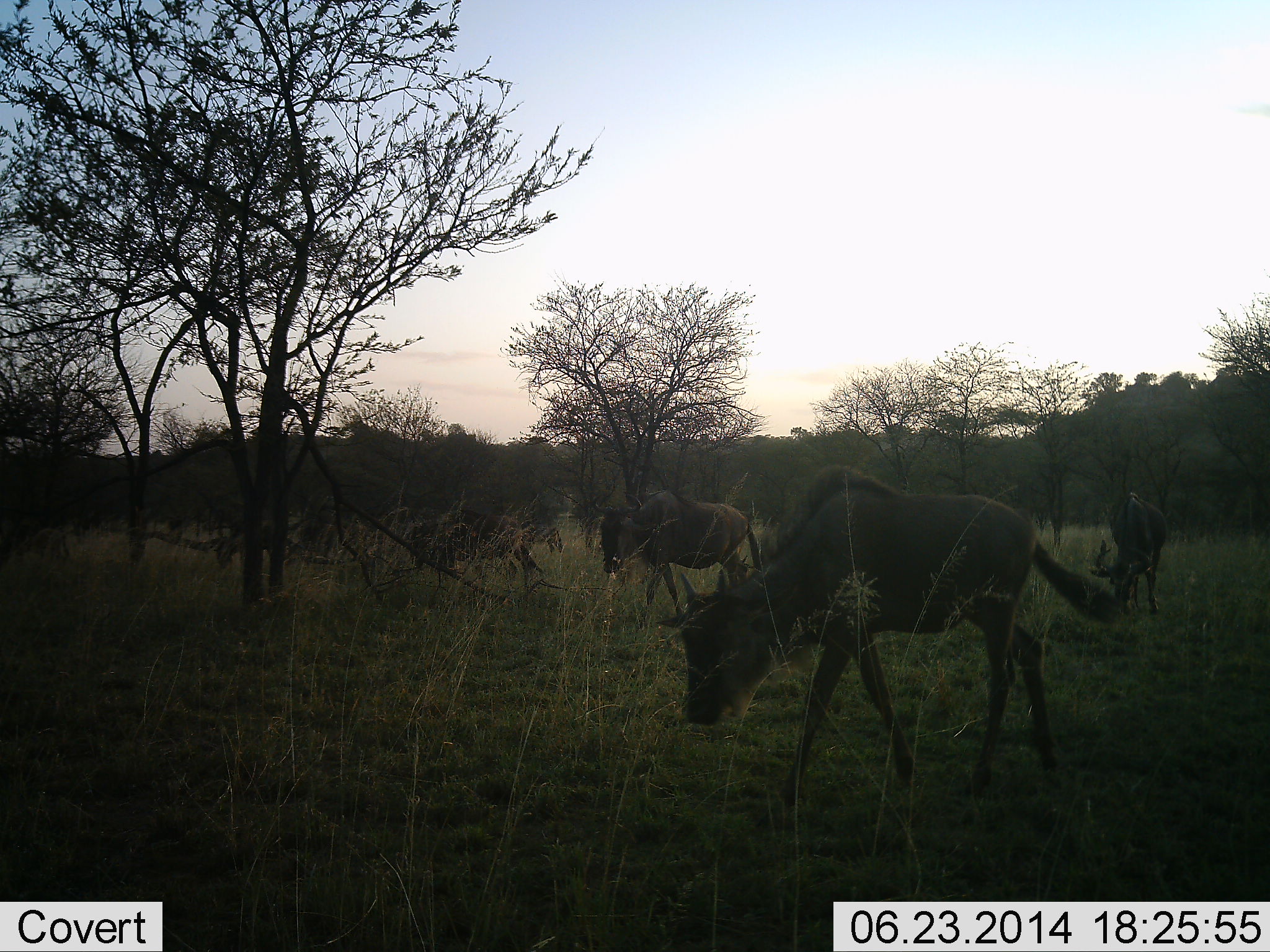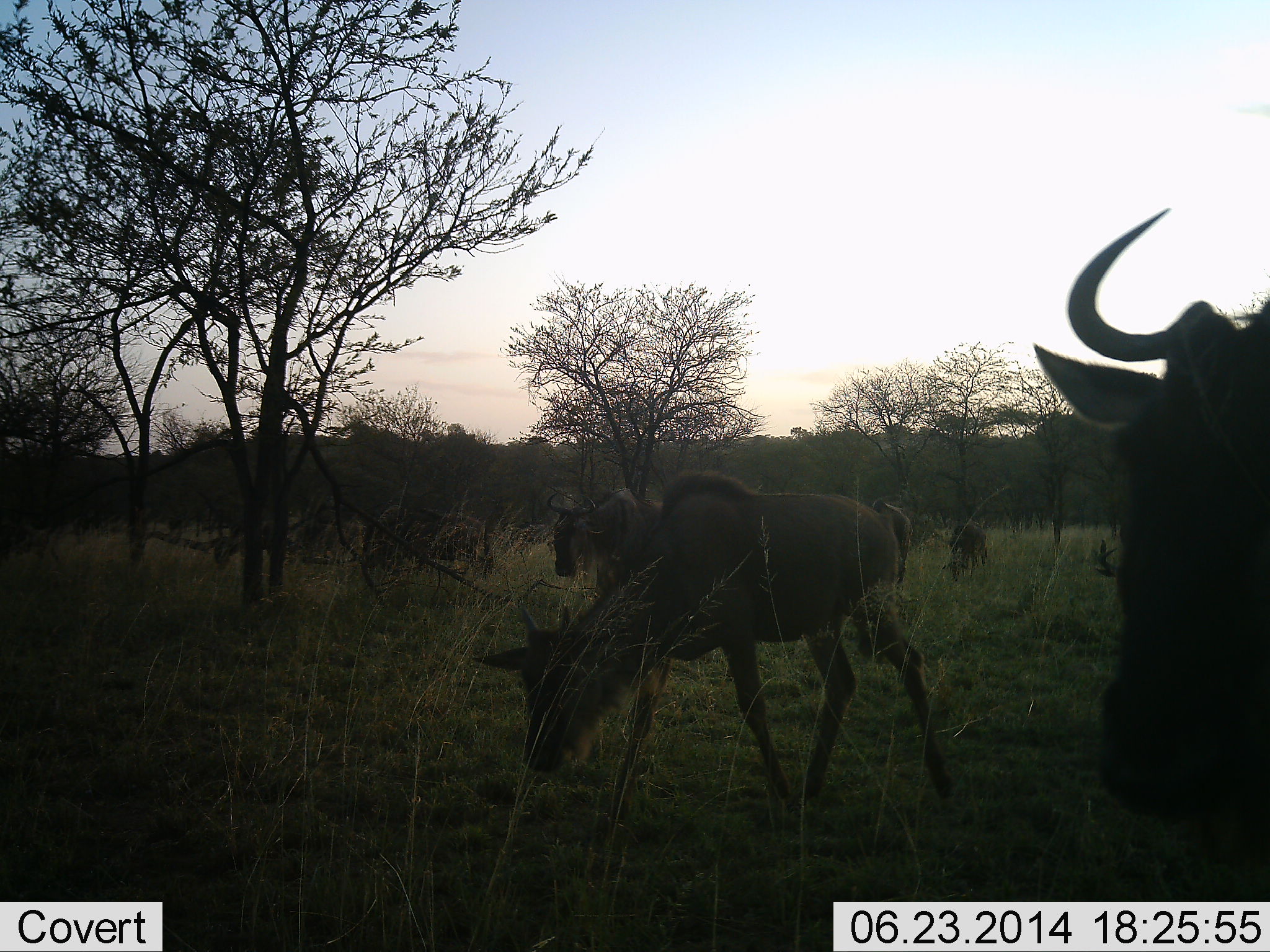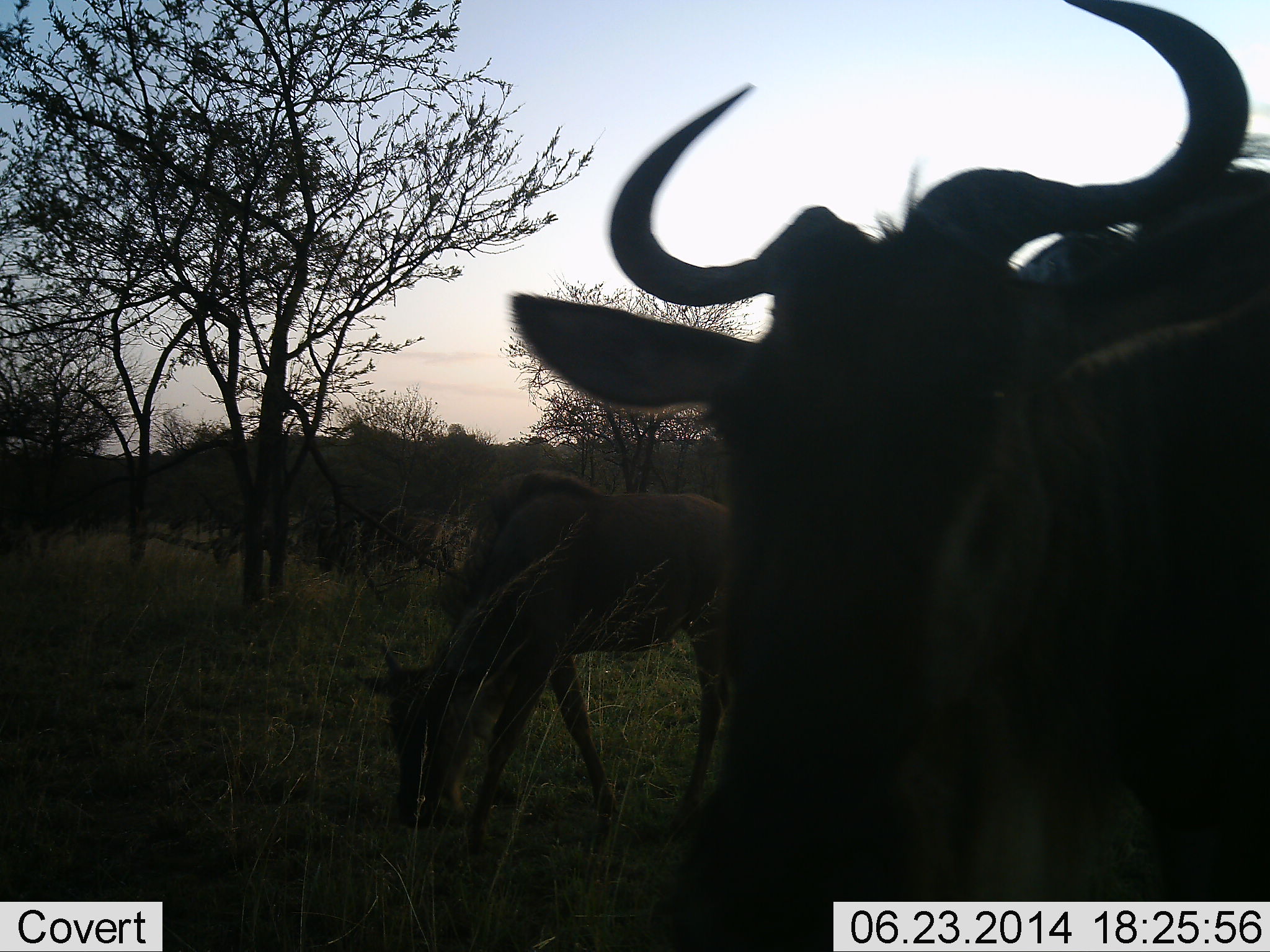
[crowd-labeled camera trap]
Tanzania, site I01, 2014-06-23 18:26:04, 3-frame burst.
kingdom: Animalia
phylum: Chordata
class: Mammalia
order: Artiodactyla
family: Bovidae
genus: Connochaetes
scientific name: Connochaetes taurinus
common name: blue wildebeest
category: wildebeest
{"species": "wildebeest (blue wildebeest) (Connochaetes taurinus)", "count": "7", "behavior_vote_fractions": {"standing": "20%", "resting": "0%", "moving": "80%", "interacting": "0%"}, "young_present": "40%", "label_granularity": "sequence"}